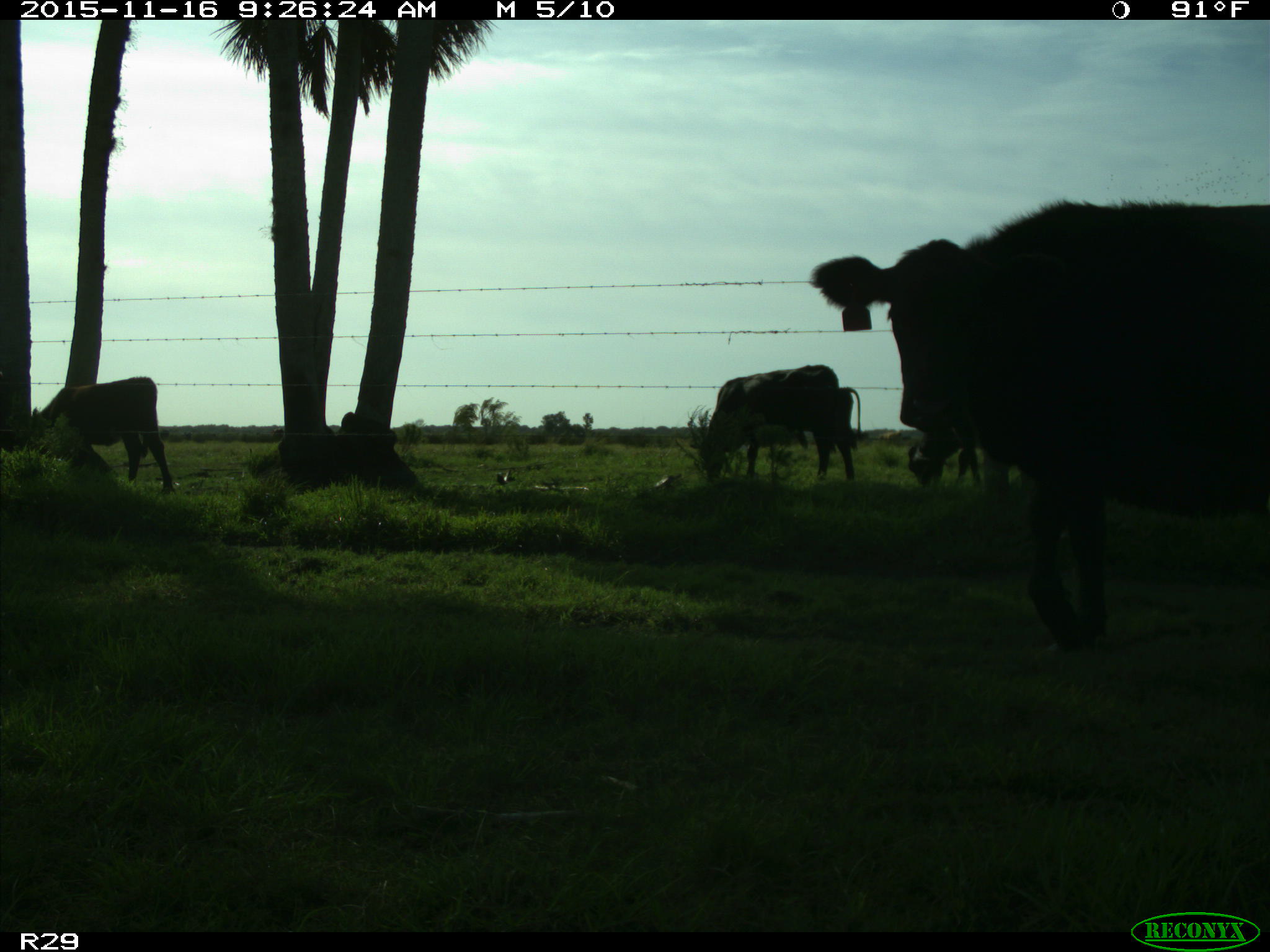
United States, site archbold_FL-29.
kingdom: Animalia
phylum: Chordata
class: Mammalia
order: Artiodactyla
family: Bovidae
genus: Bos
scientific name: Bos taurus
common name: domestic cow